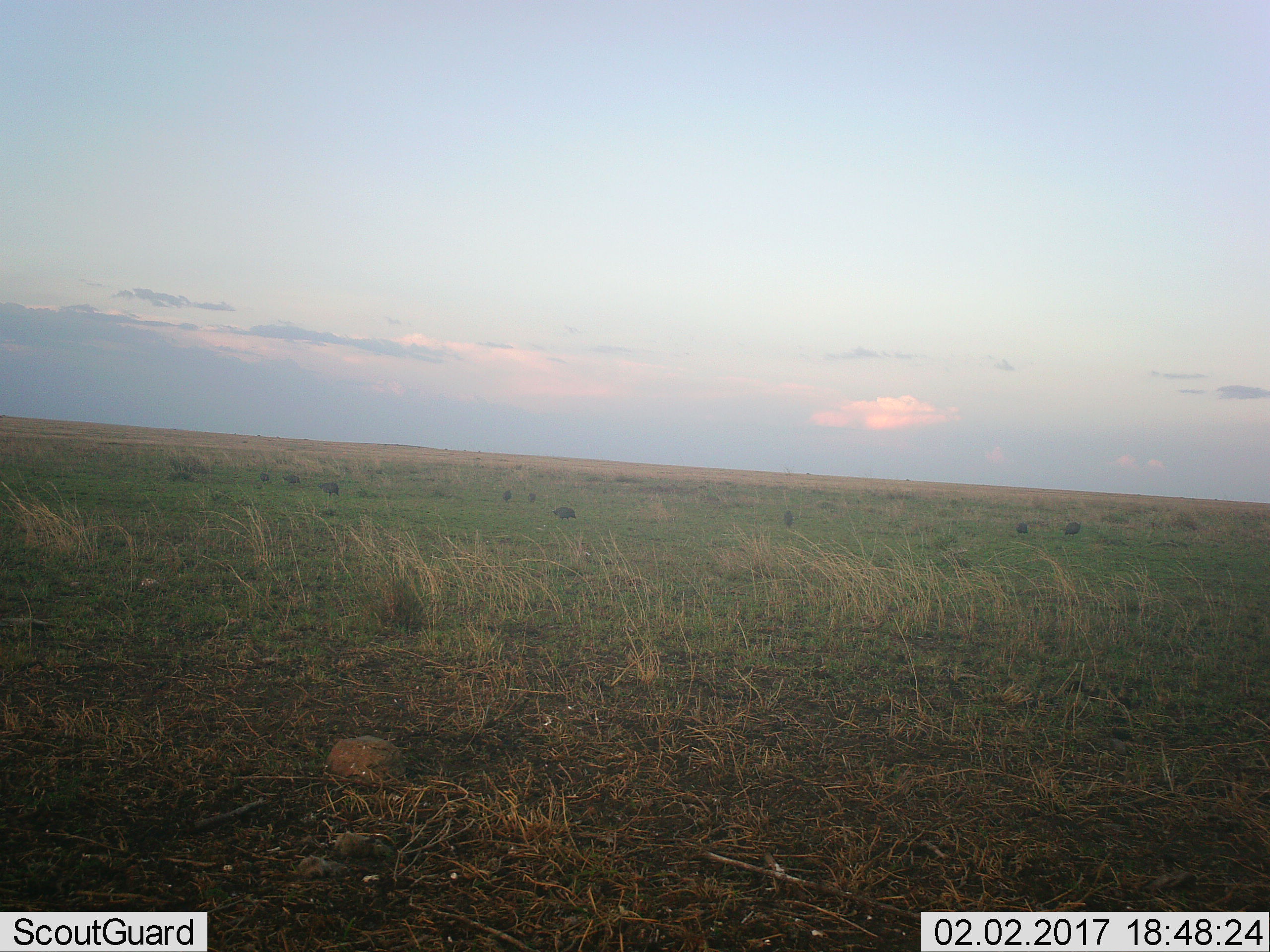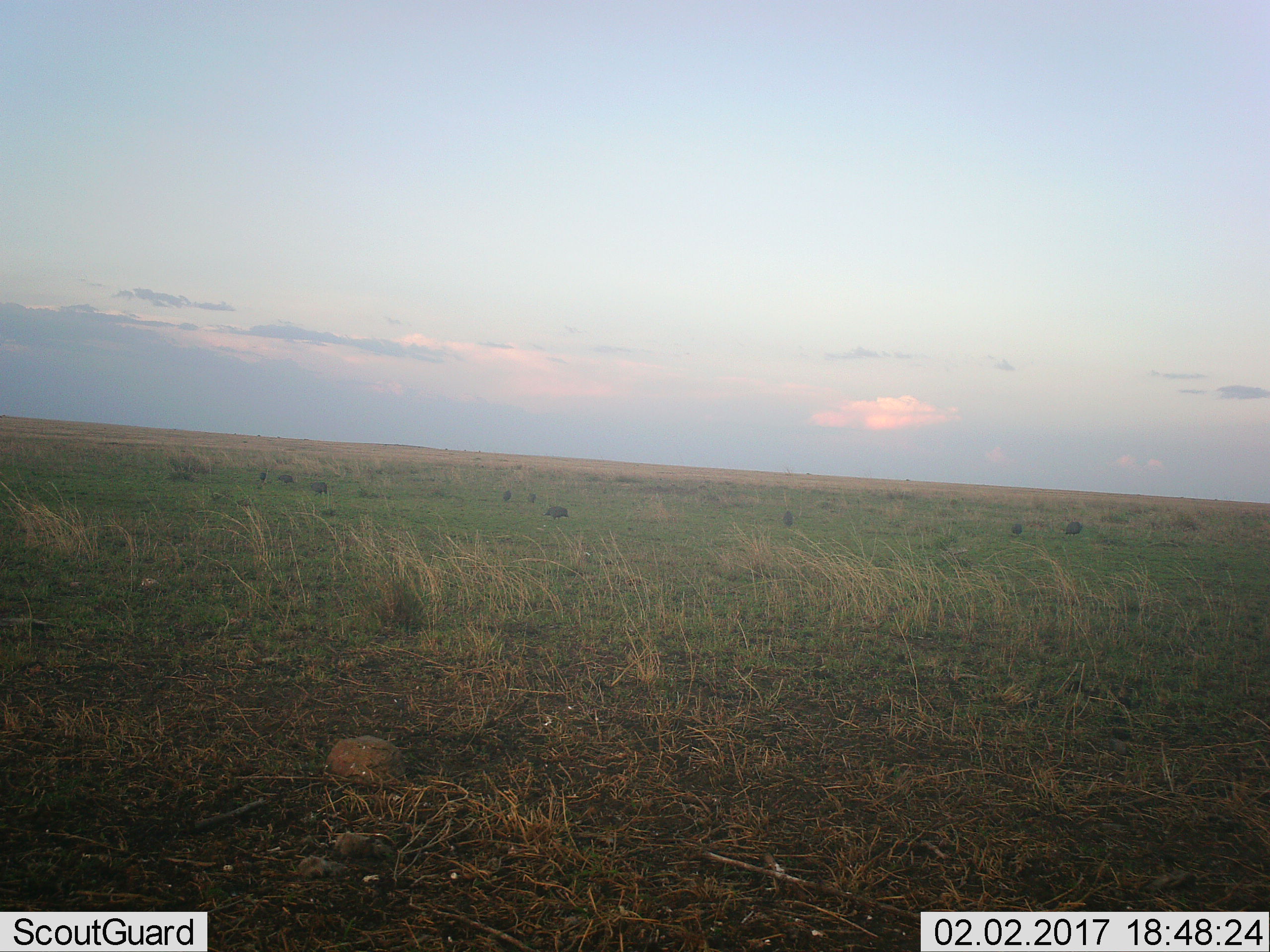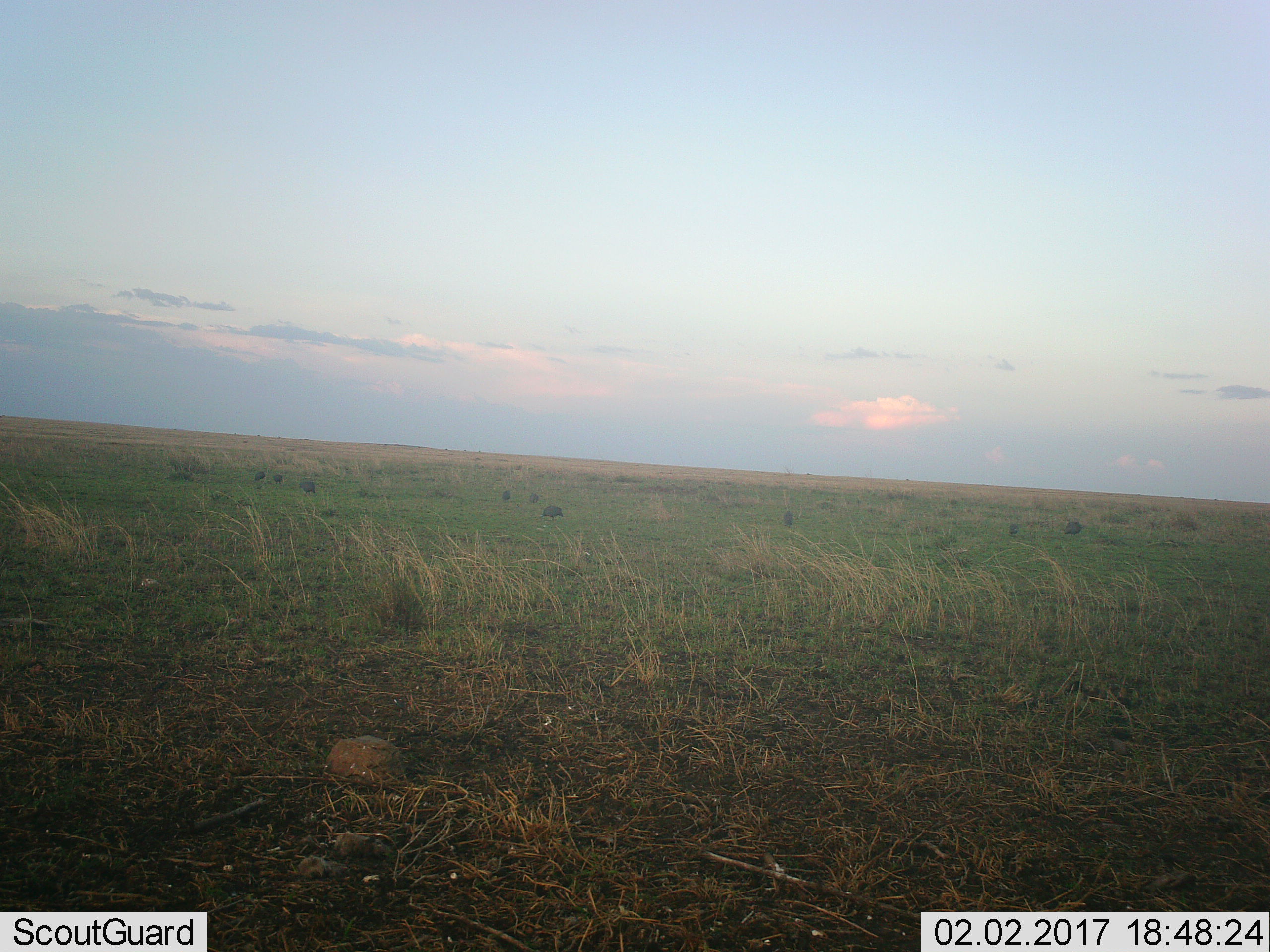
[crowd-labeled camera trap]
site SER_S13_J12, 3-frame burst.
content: unidentified animal